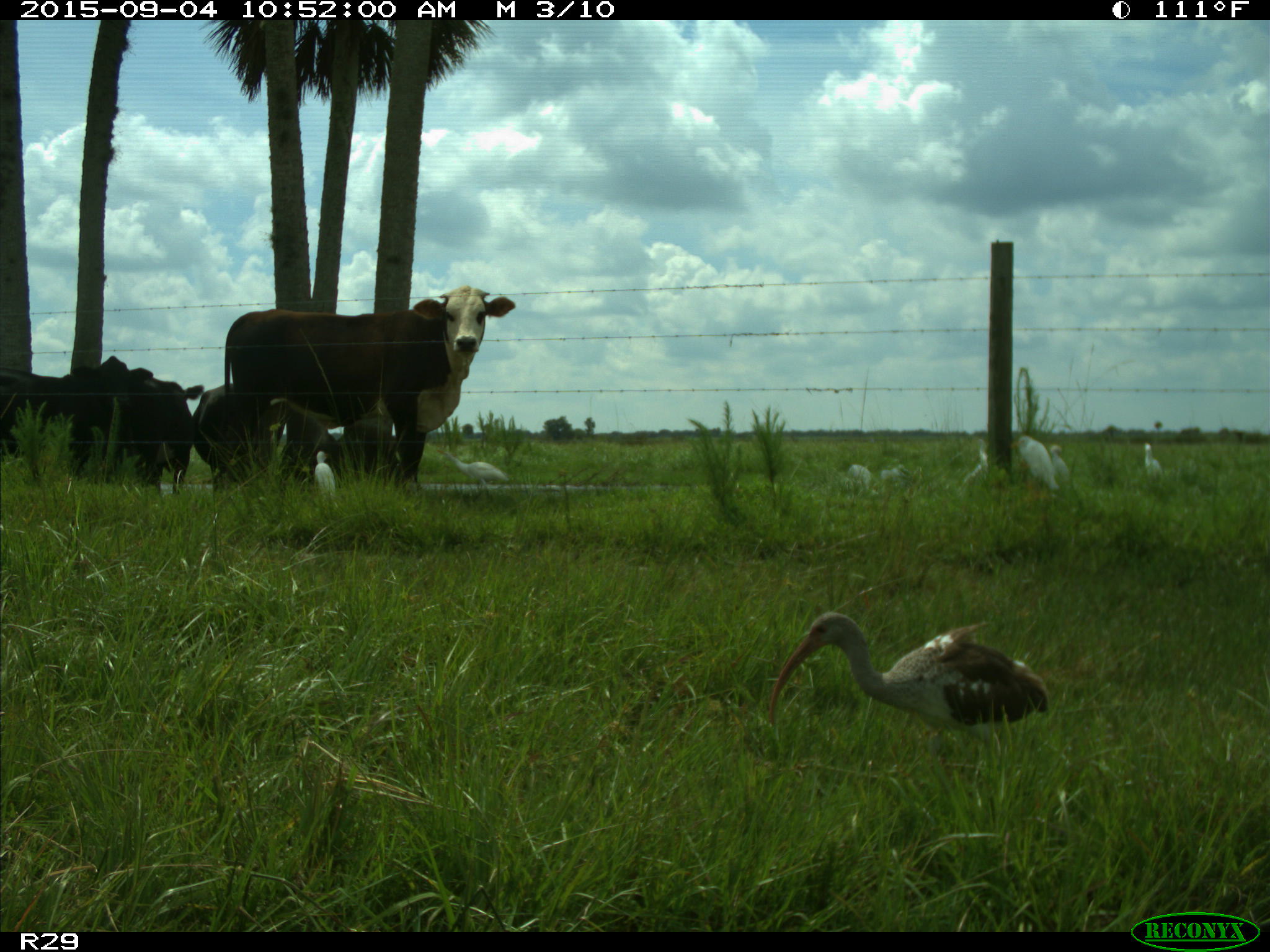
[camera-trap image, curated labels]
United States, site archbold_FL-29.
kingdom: Animalia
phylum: Chordata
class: Mammalia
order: Artiodactyla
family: Bovidae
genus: Bos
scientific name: Bos taurus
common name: domestic cow